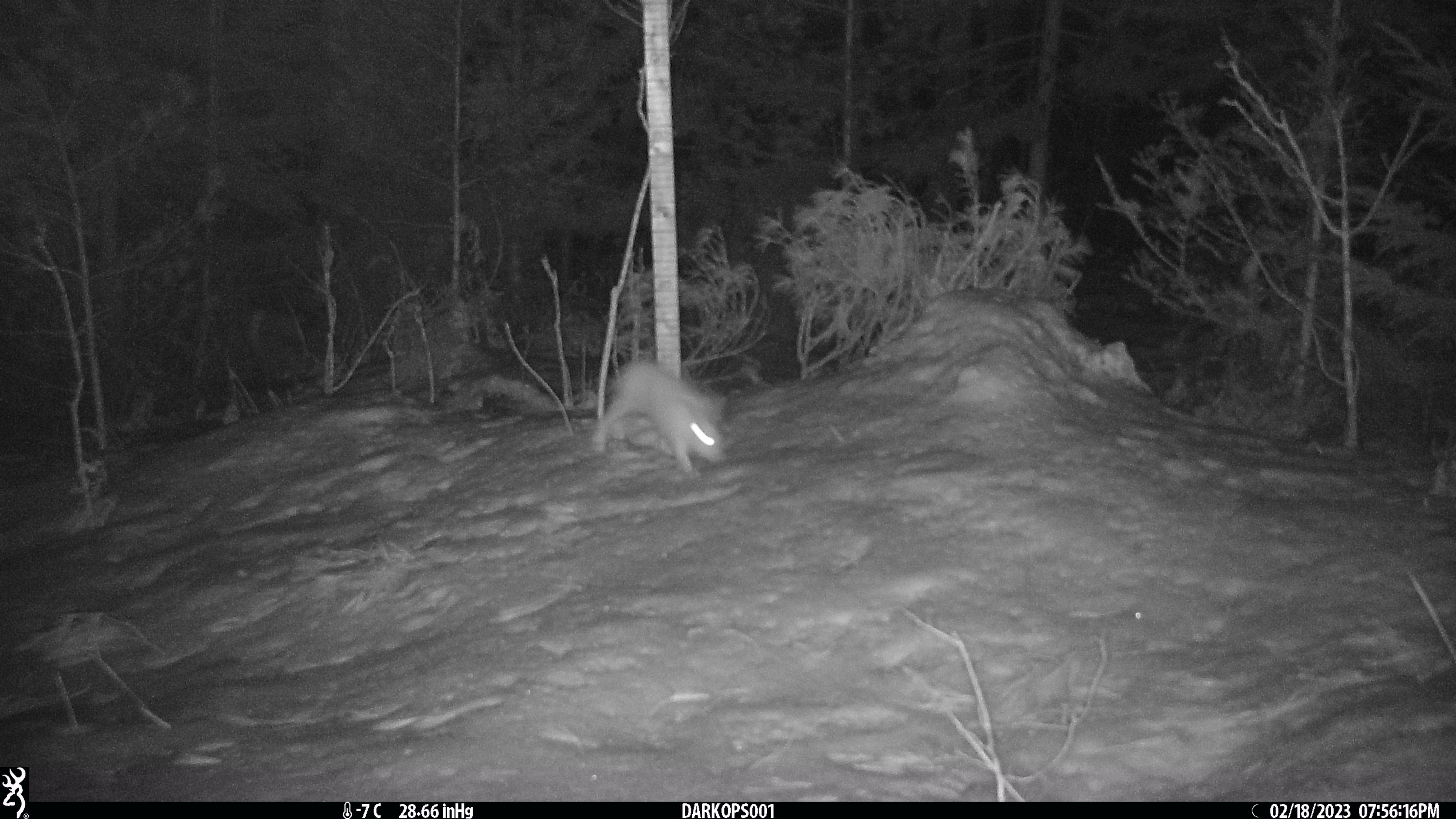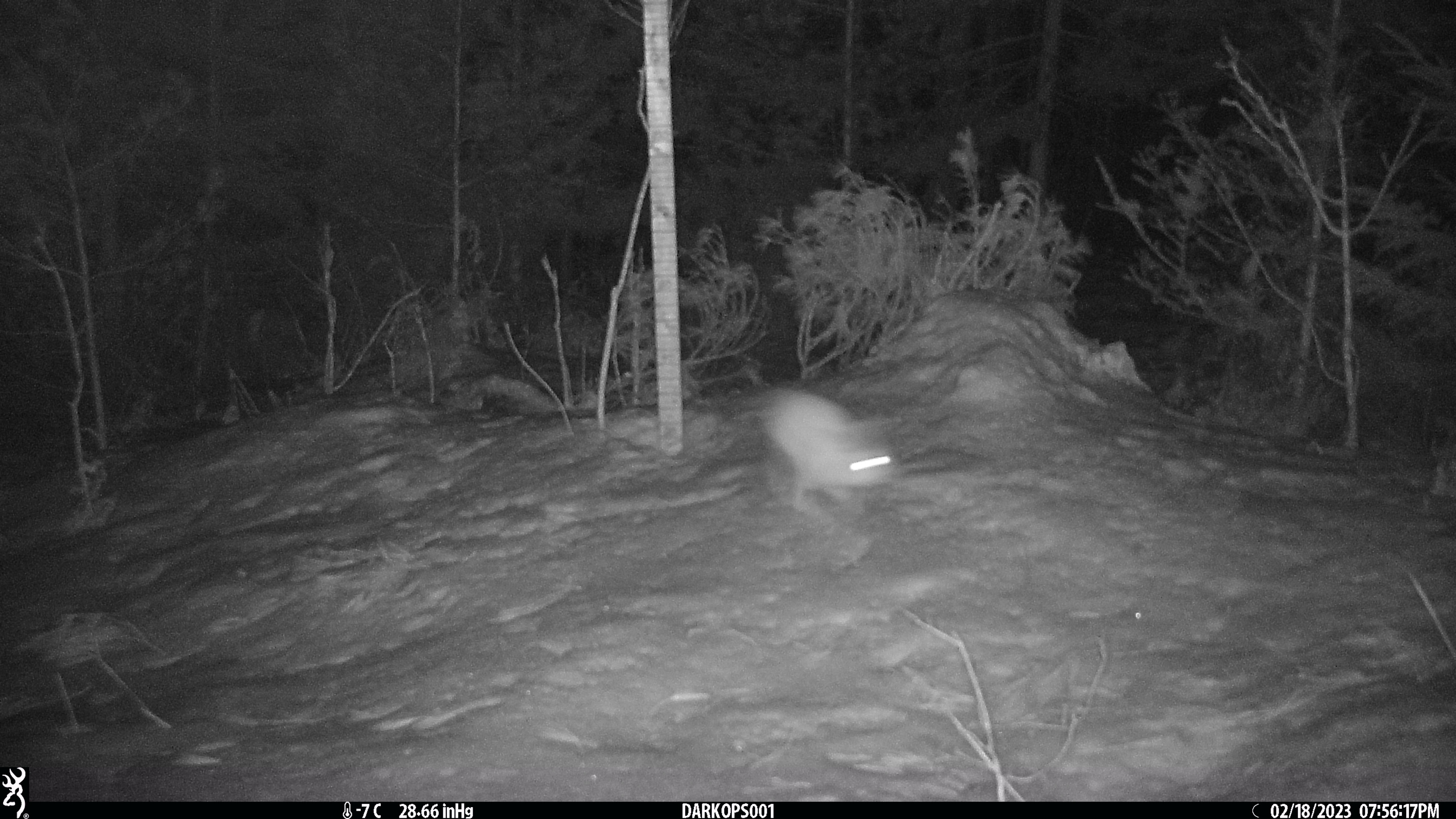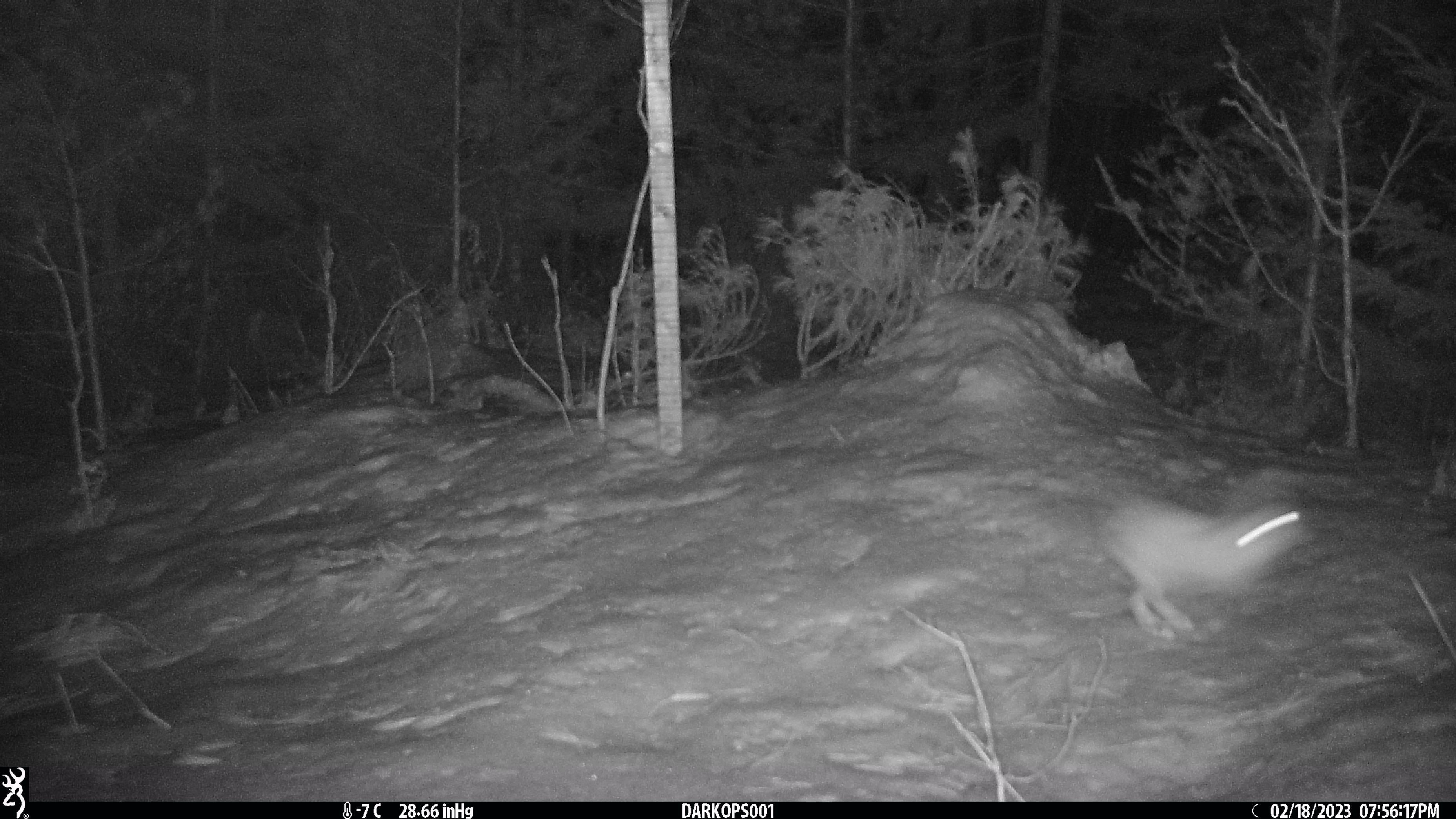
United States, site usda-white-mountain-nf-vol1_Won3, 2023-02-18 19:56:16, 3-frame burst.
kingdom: Animalia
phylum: Chordata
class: Mammalia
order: Lagomorpha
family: Leporidae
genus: Lepus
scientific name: Lepus americanus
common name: snowshoe hare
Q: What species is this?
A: Snowshoe hare (Lepus americanus).